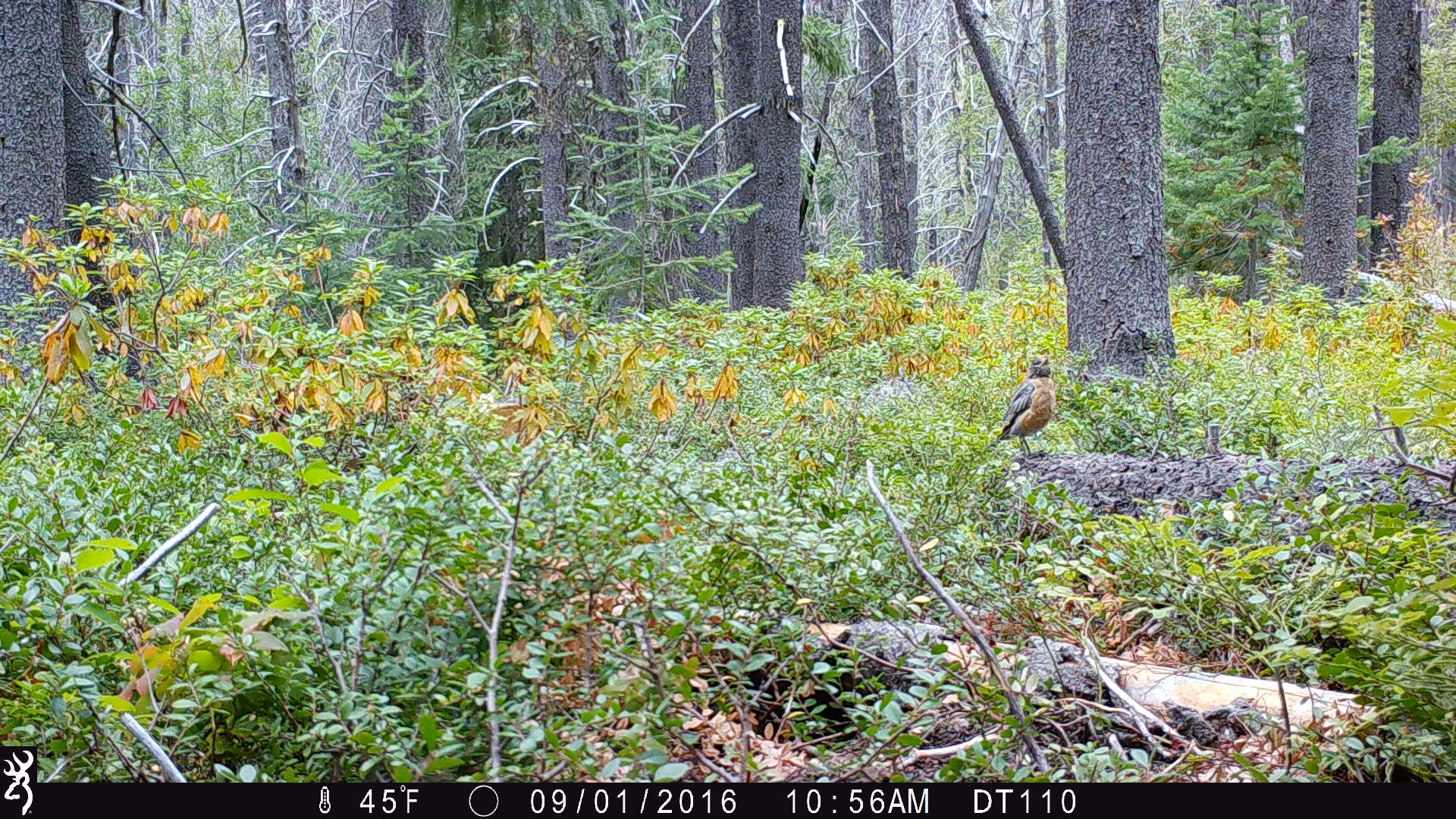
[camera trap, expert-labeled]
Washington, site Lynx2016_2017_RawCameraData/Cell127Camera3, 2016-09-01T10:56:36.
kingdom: Animalia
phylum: Chordata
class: Aves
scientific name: Aves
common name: birds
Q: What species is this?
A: Aves (birds).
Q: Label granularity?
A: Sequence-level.